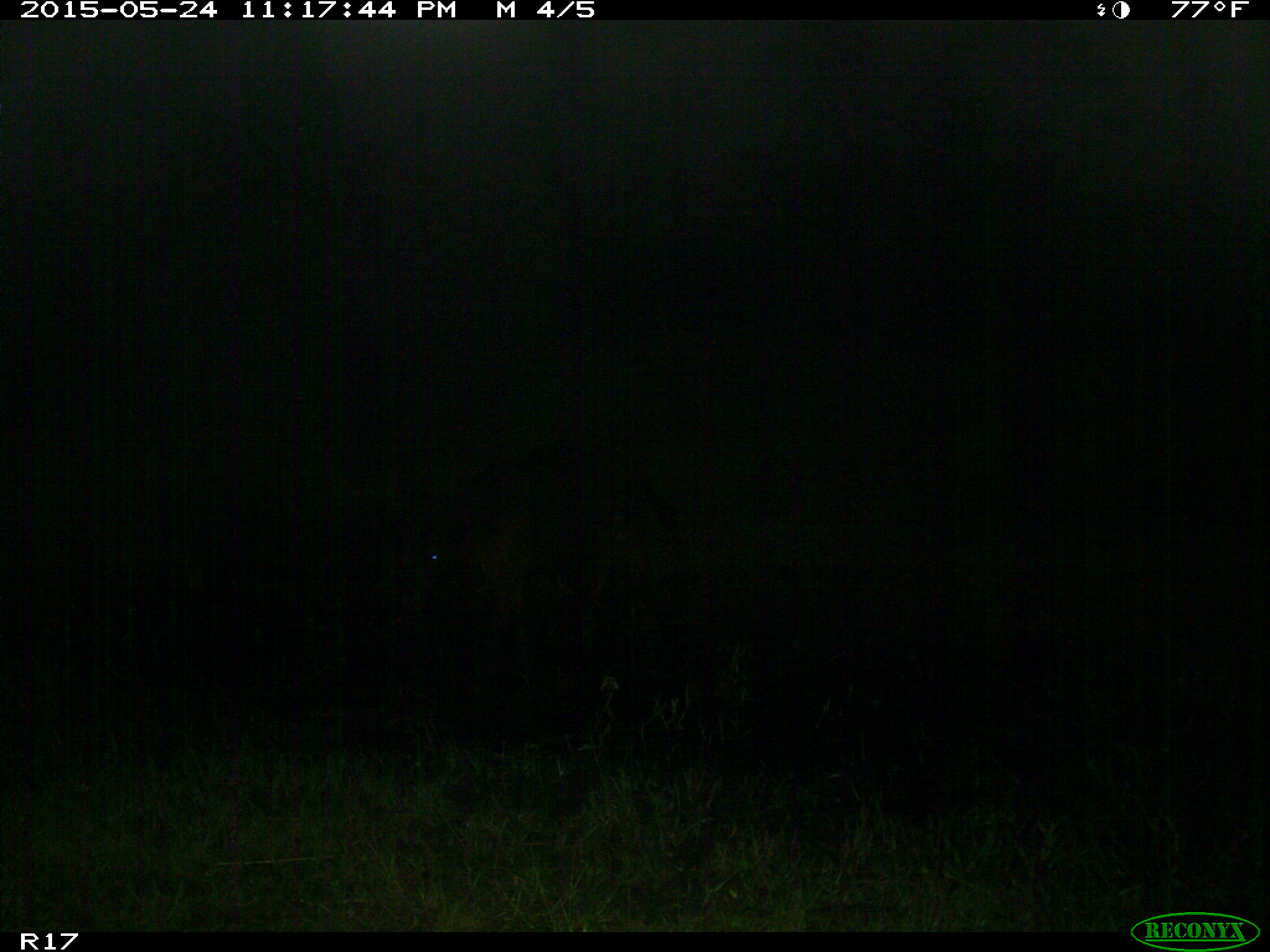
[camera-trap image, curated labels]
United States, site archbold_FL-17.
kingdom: Animalia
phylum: Chordata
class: Mammalia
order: Artiodactyla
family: Bovidae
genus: Bos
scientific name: Bos taurus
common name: domestic cow